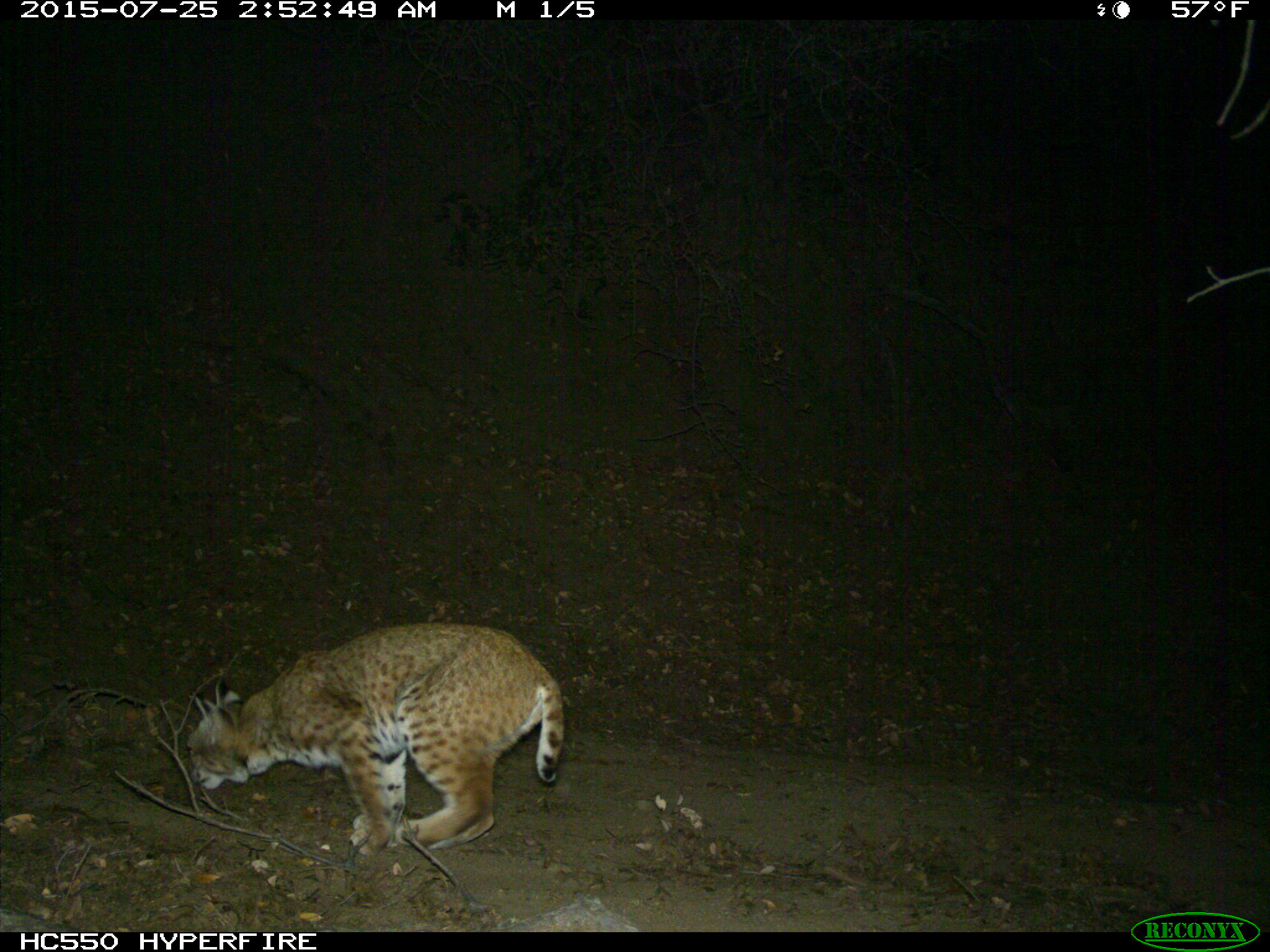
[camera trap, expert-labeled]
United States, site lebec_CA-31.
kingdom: Animalia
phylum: Chordata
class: Mammalia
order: Carnivora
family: Felidae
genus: Lynx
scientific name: Lynx rufus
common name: bobcat